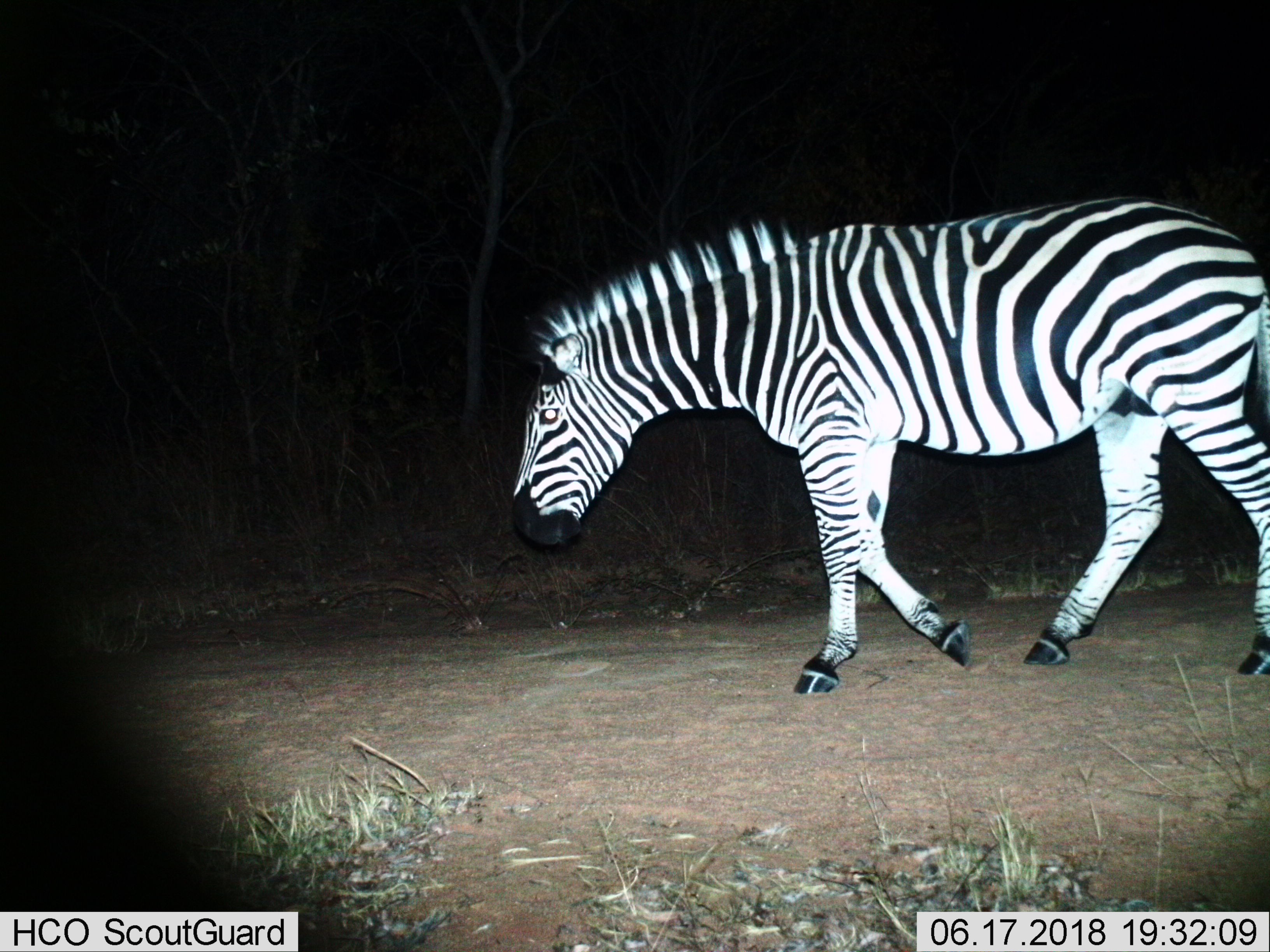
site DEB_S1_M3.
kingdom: Animalia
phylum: Chordata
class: Mammalia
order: Perissodactyla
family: Equidae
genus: Equus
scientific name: Equus quagga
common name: plains zebra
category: zebraplains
Zebraplains (plains zebra) (Equus quagga), count 1. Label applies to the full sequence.